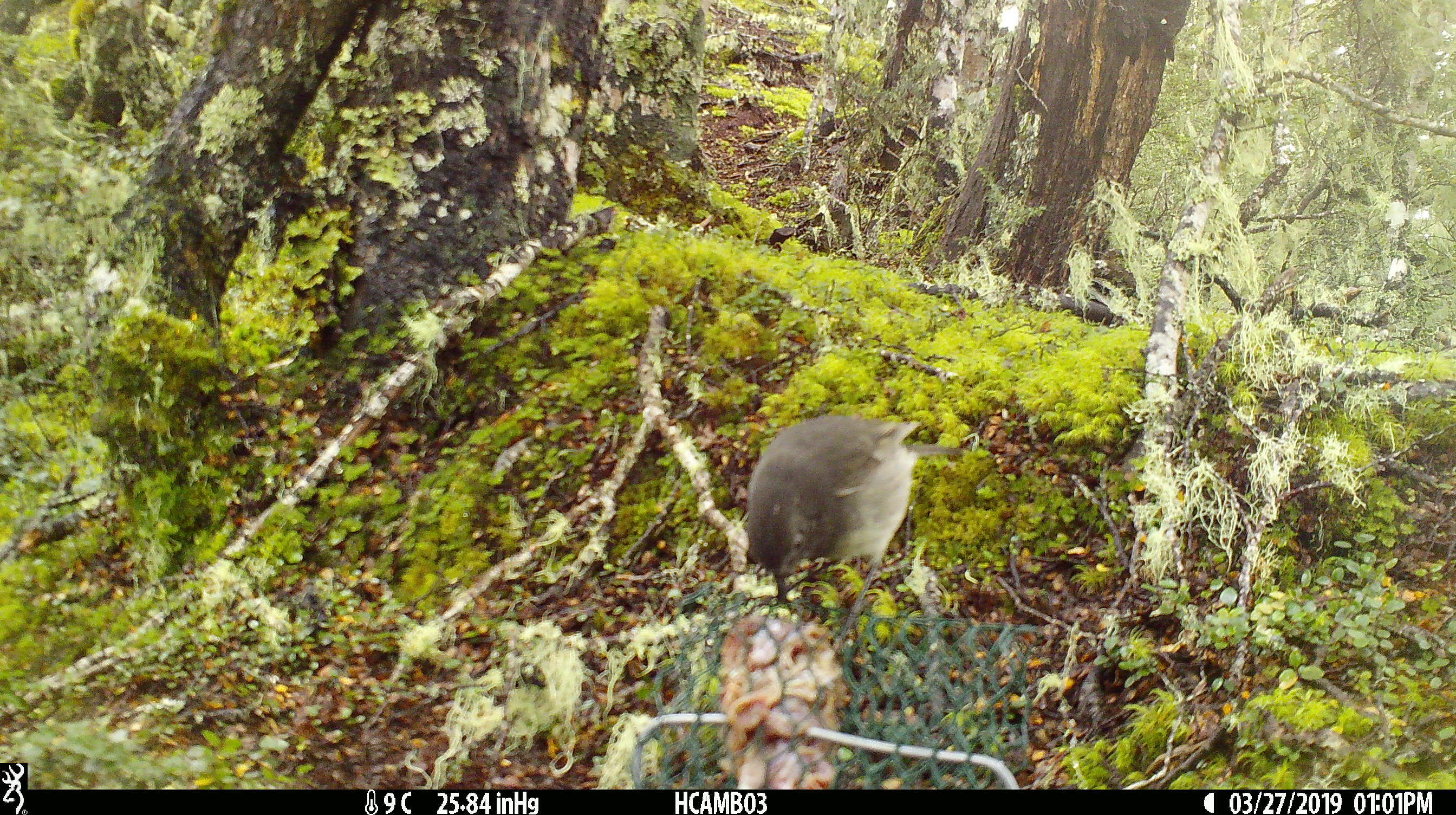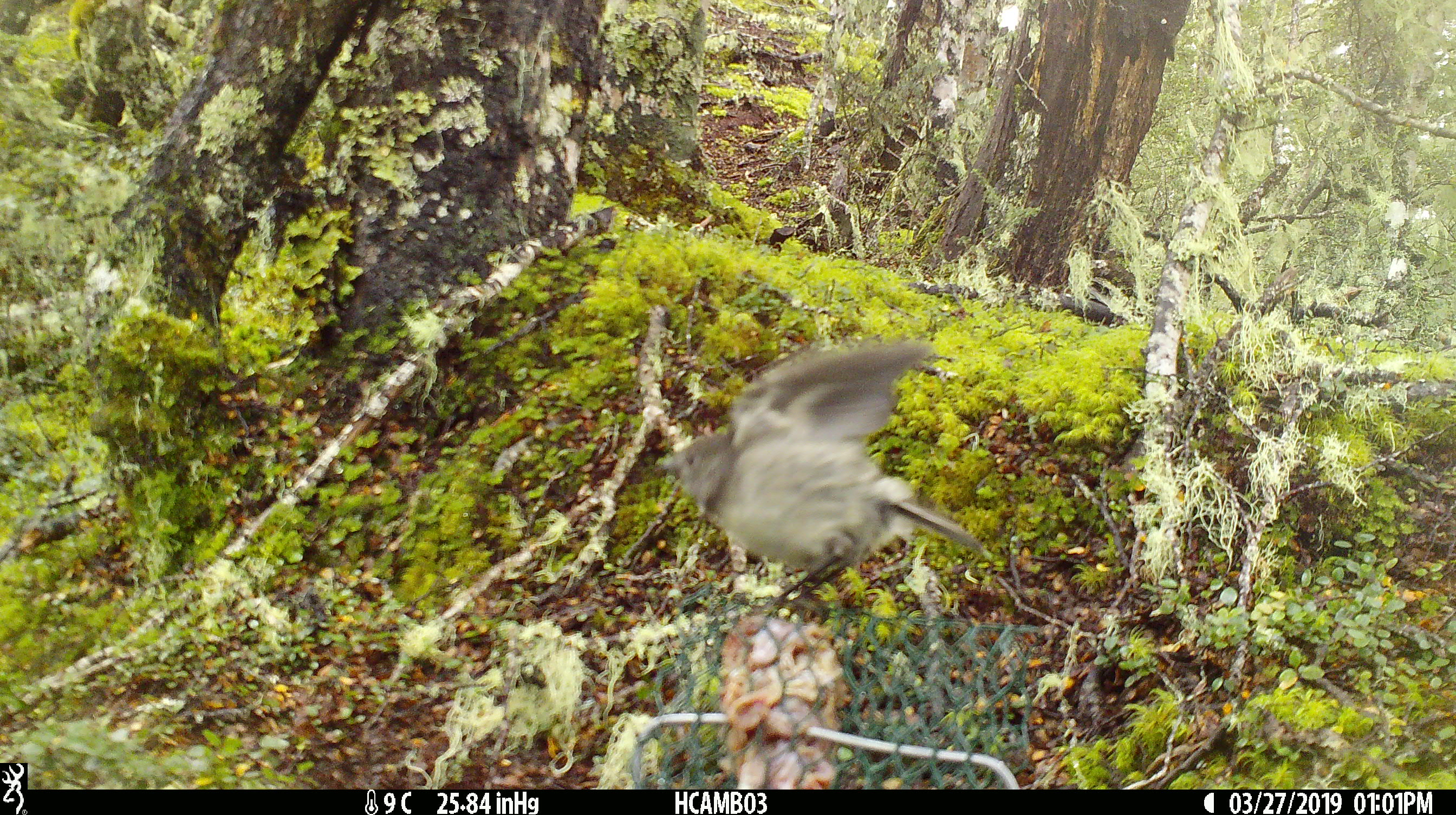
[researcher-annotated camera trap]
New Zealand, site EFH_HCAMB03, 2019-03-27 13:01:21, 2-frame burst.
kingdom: Animalia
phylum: Chordata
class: Aves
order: Passeriformes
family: Petroicidae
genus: Petroica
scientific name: Petroica australis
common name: new zealand robin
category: robin